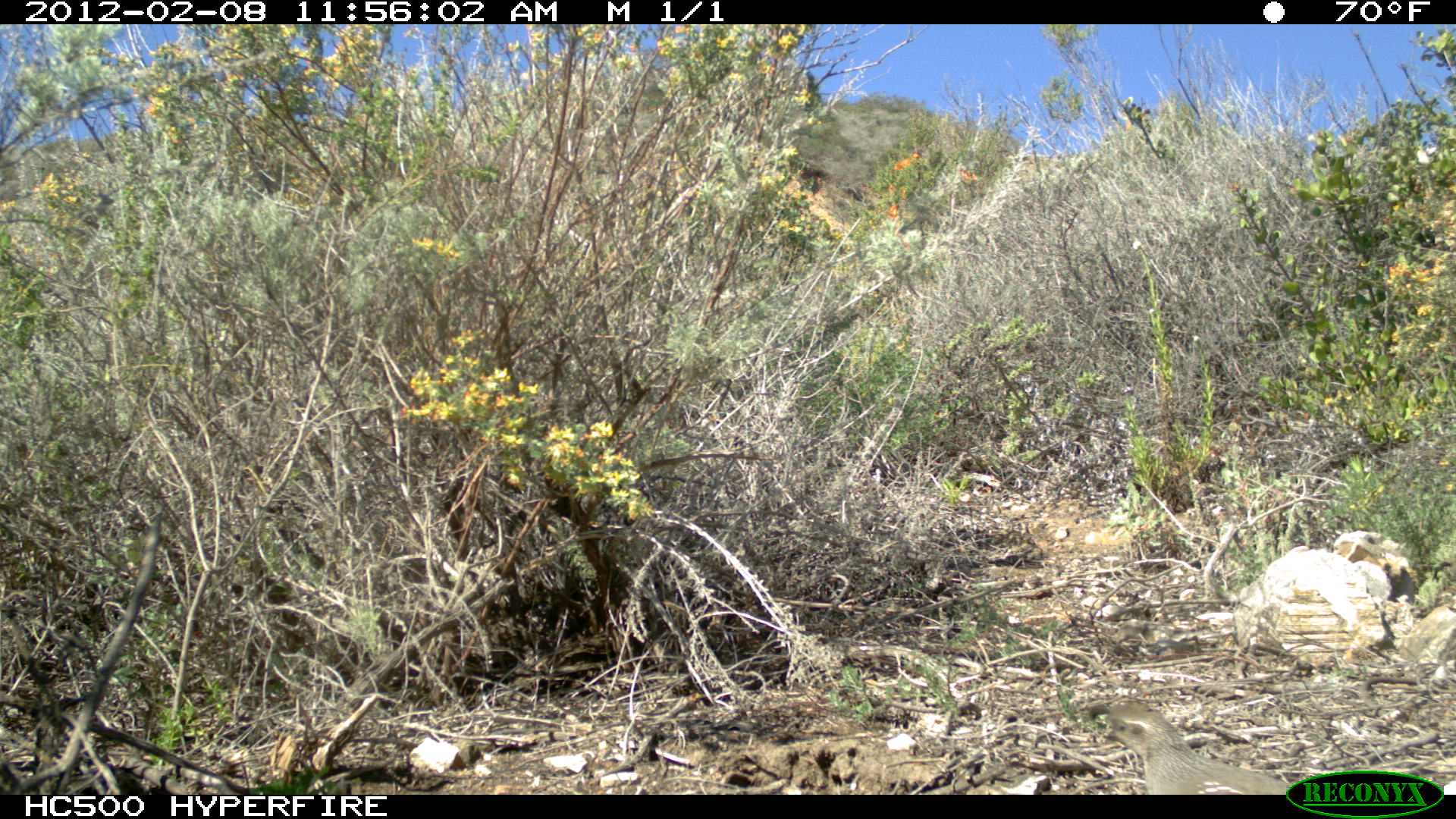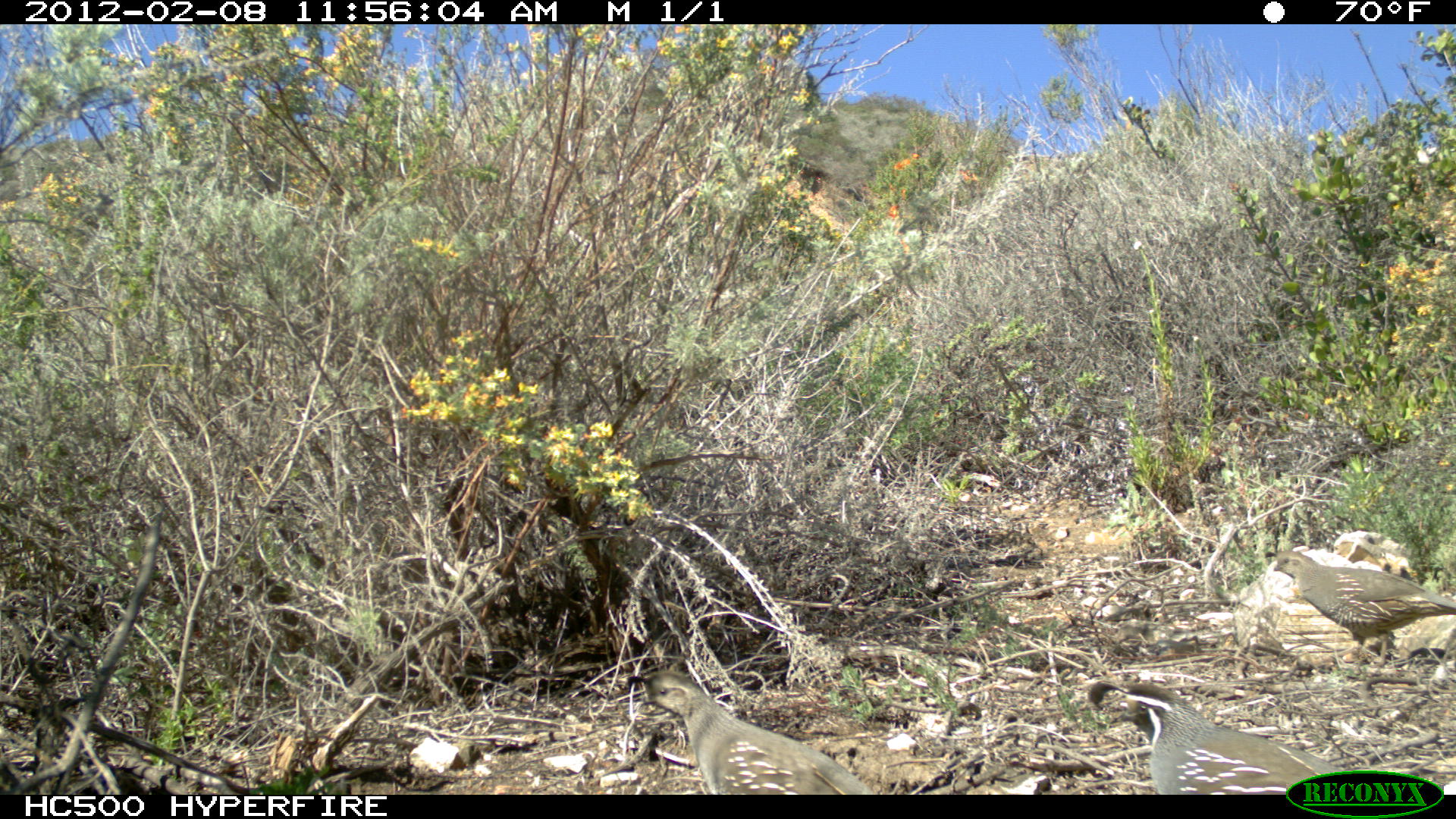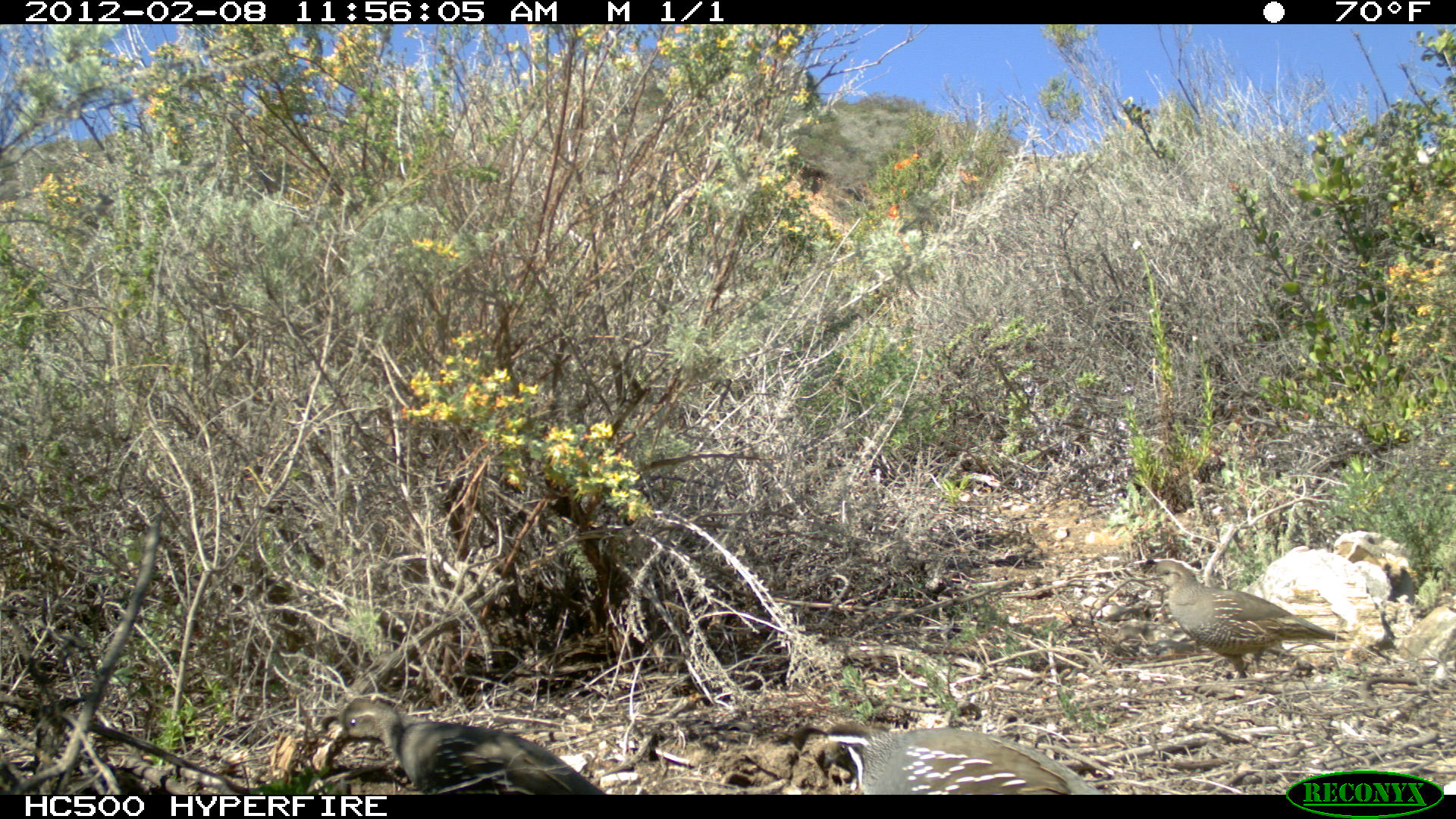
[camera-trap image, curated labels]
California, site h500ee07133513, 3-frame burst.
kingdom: Animalia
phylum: Chordata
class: Aves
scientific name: Aves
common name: bird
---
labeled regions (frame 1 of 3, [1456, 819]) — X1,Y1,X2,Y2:
bird: 1103,700,1288,794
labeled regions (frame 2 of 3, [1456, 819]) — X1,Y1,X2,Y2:
bird: 1088,675,1351,795; 626,670,877,794; 1263,548,1455,667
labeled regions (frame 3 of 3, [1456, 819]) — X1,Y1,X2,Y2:
bird: 320,695,610,797; 1128,559,1351,677; 785,723,1105,792